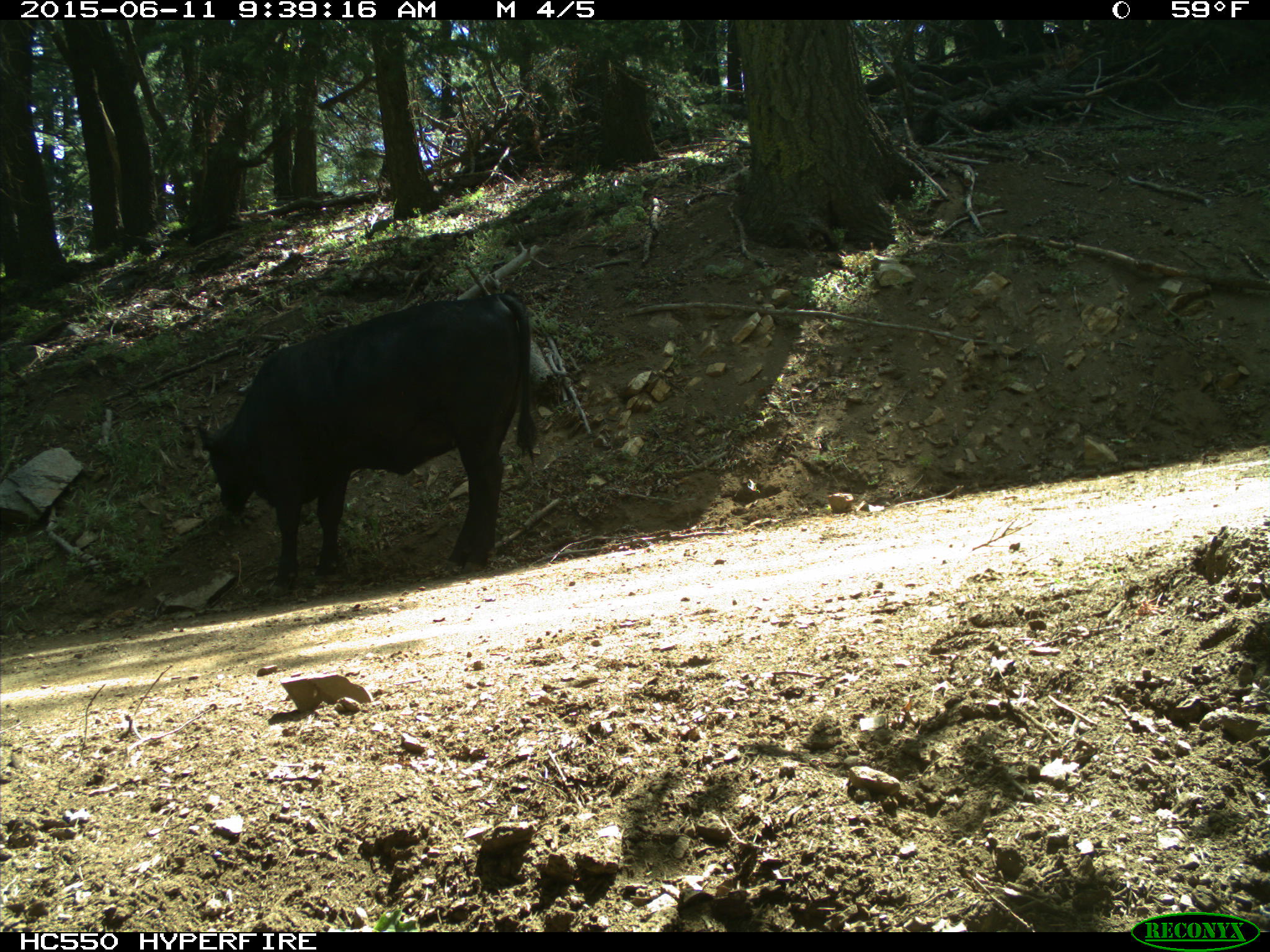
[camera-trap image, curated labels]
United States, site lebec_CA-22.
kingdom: Animalia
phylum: Chordata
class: Mammalia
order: Artiodactyla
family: Bovidae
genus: Bos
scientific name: Bos taurus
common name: domestic cow